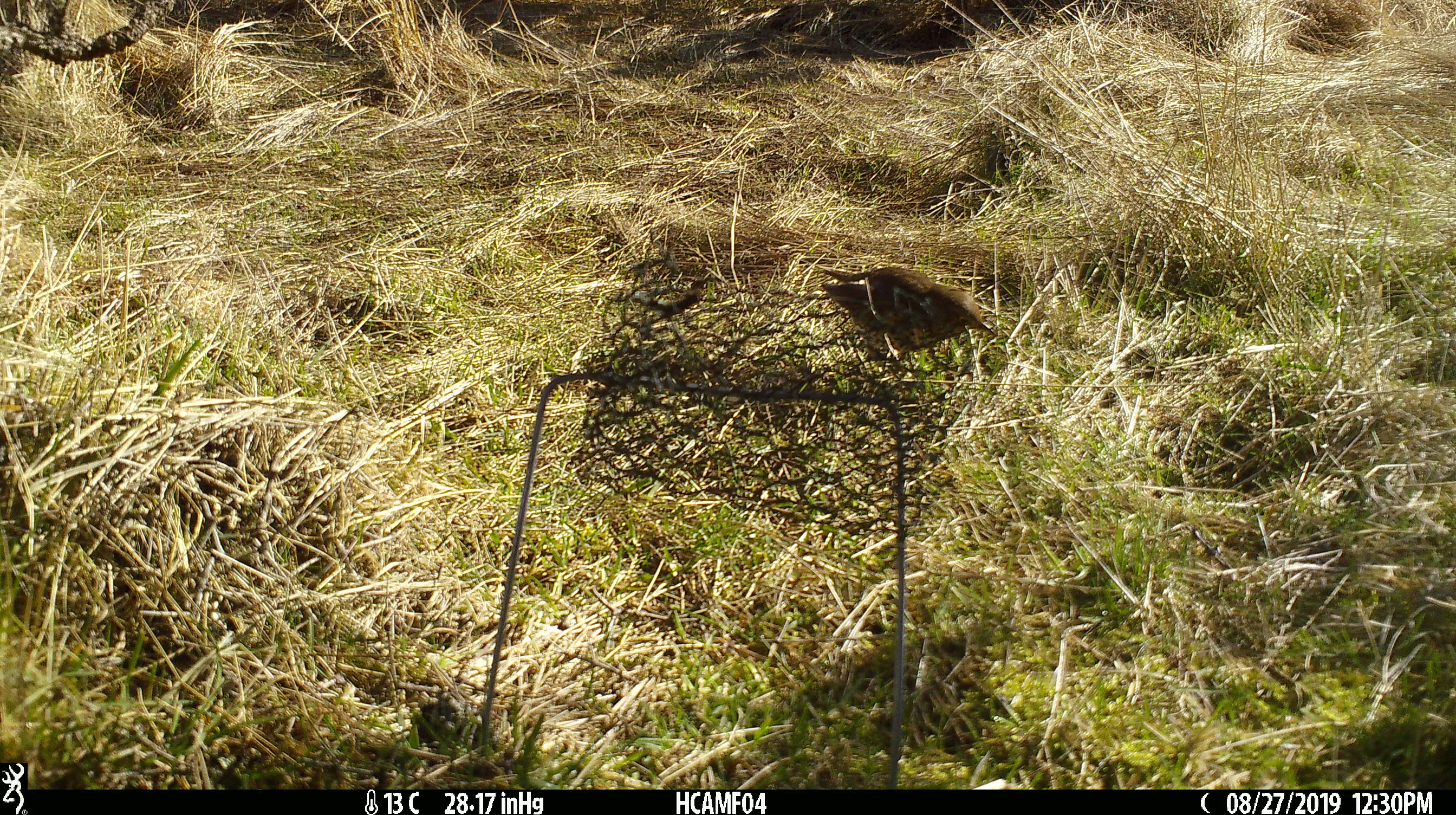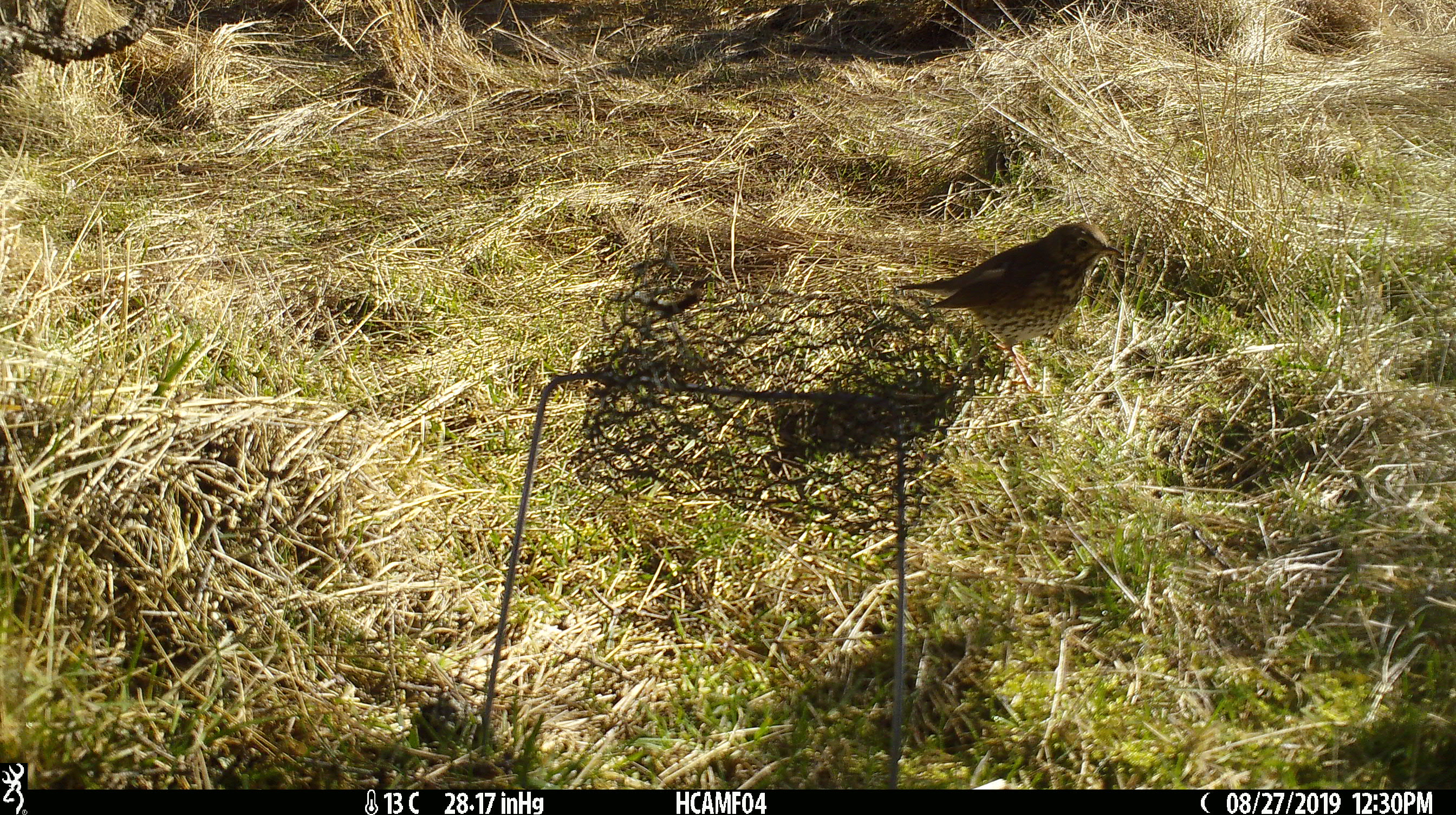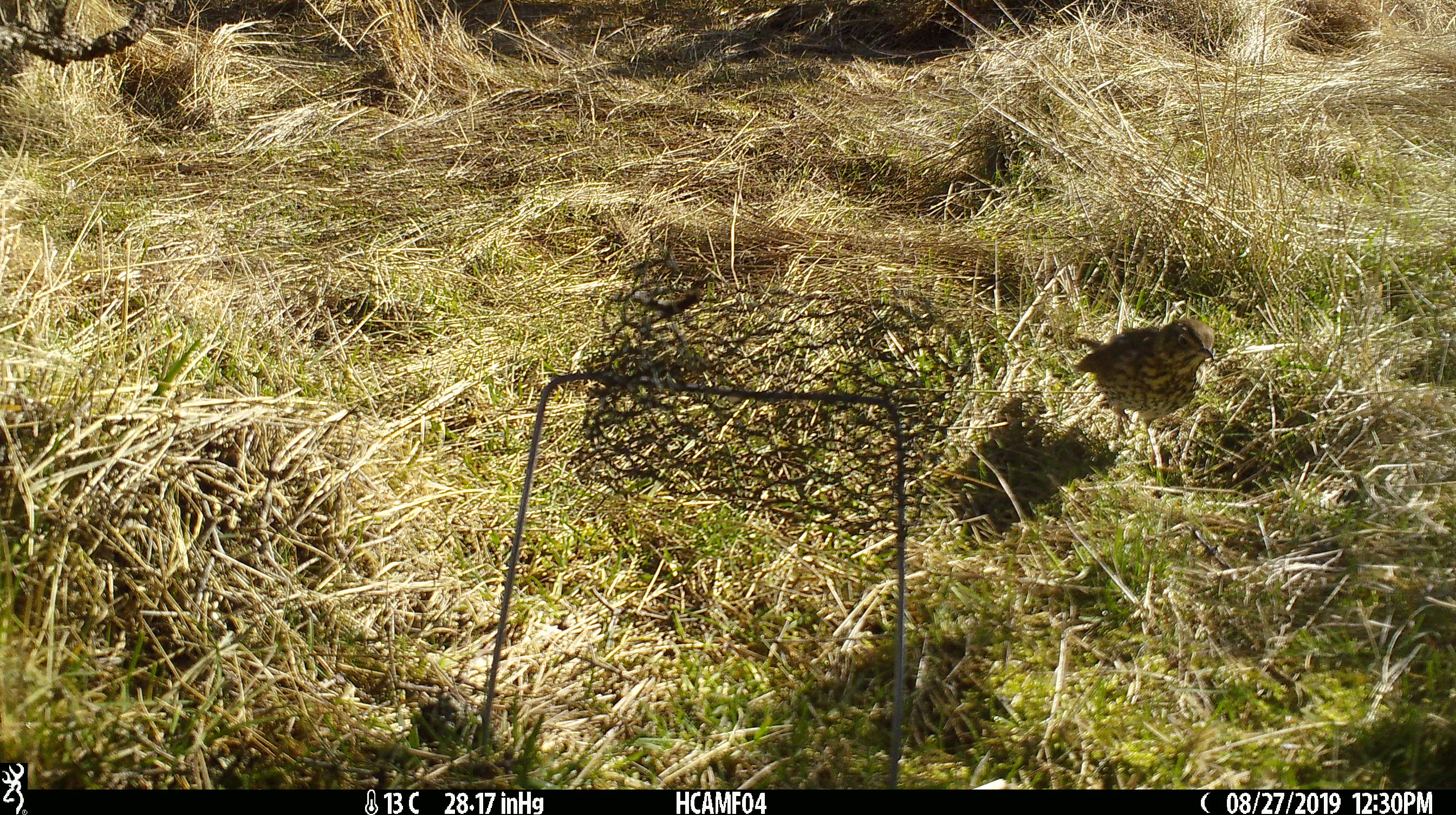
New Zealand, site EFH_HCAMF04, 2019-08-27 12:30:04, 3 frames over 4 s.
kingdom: Animalia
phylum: Chordata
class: Aves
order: Passeriformes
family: Turdidae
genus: Turdus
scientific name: Turdus philomelos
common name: song thrush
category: thrush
Thrush (song thrush) (Turdus philomelos).